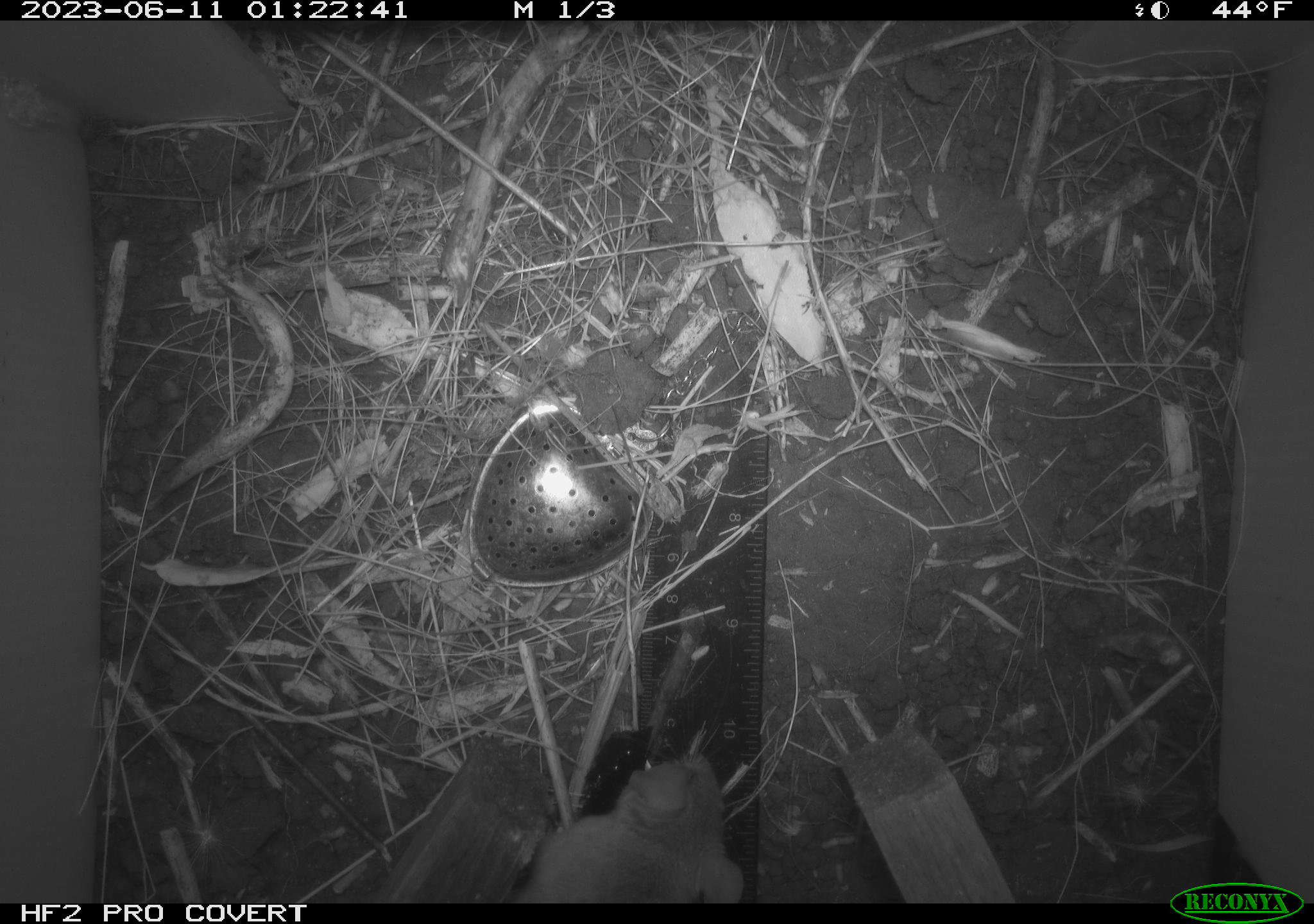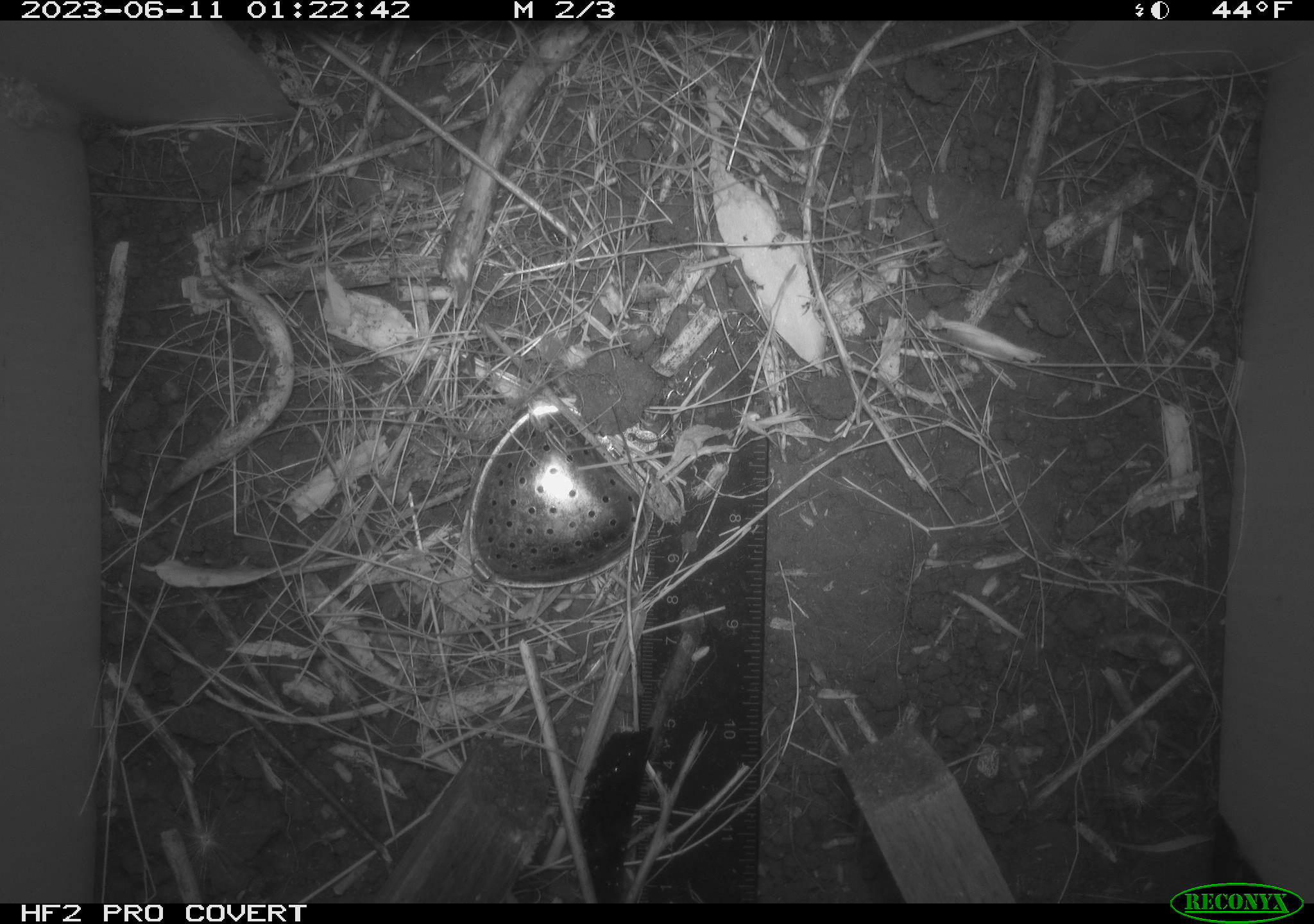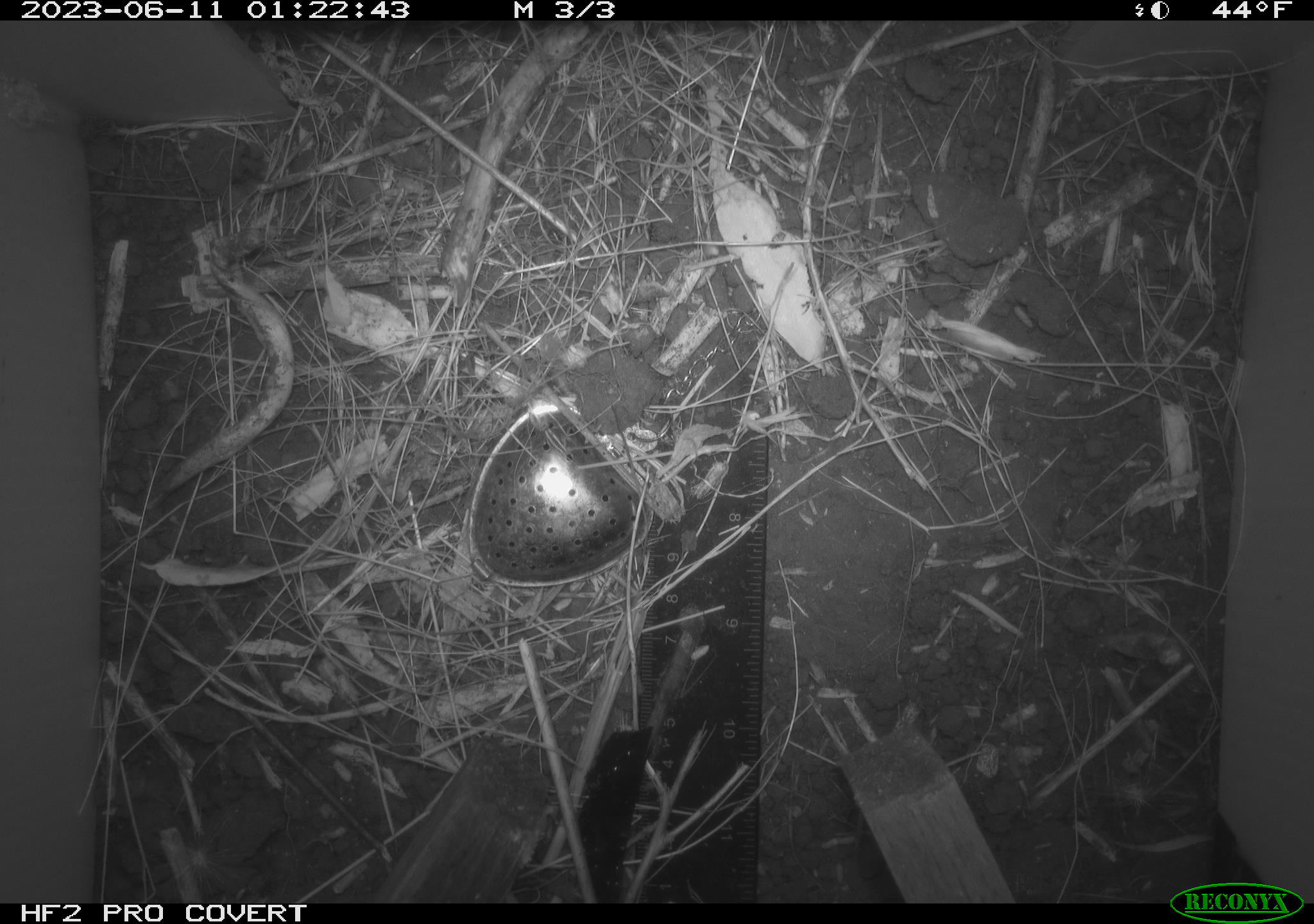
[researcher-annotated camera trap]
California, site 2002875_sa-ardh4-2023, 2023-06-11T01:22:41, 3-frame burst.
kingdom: Animalia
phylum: Chordata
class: Mammalia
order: Rodentia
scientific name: Rodentia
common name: mouse species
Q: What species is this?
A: Mouse species (Rodentia).